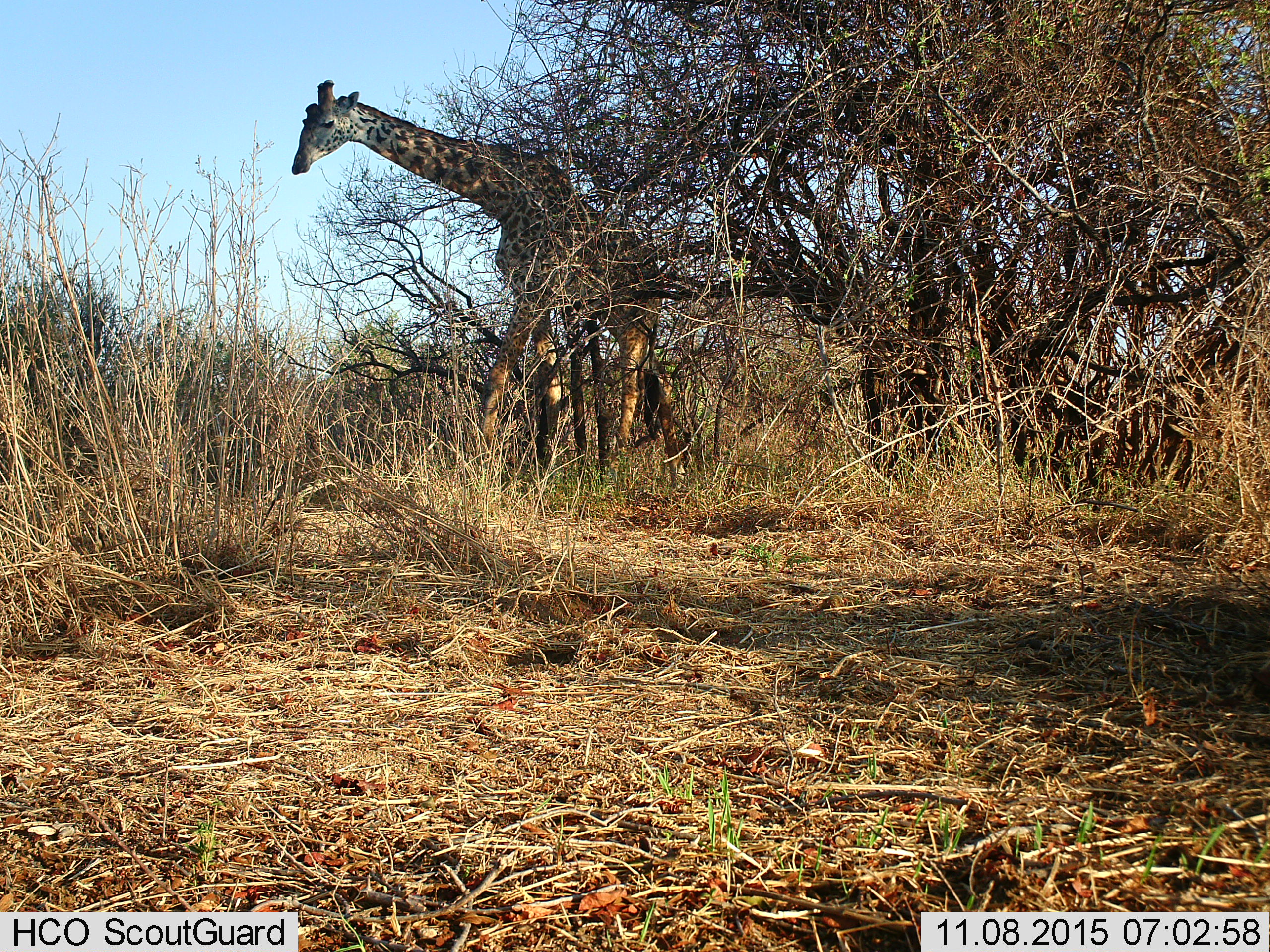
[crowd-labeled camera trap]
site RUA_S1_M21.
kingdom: Animalia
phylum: Chordata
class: Mammalia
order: Artiodactyla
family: Giraffidae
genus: Giraffa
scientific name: Giraffa camelopardalis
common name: giraffe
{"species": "giraffe (Giraffa camelopardalis)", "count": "1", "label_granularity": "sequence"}